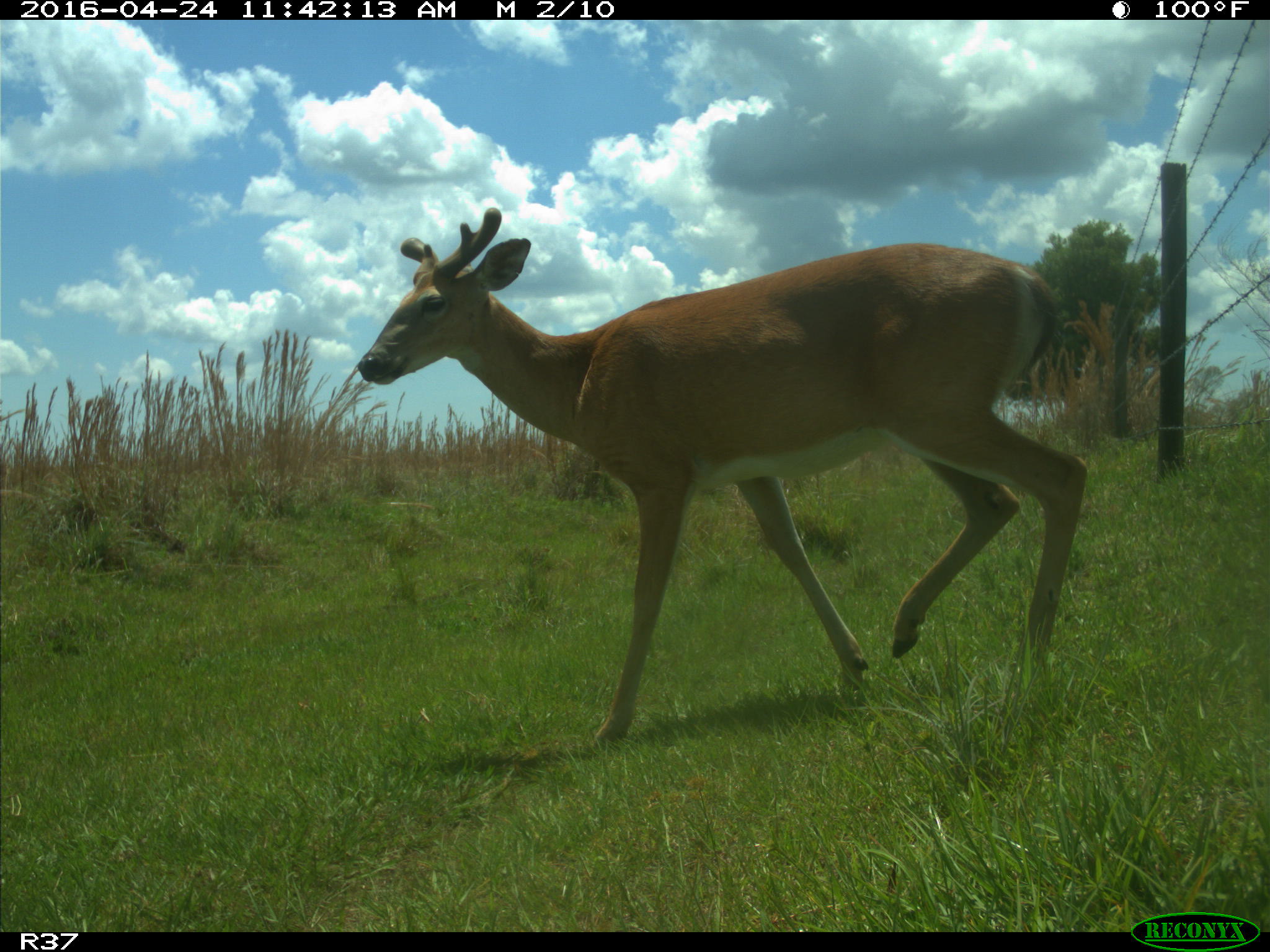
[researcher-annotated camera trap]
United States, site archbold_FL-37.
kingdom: Animalia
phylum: Chordata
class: Mammalia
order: Artiodactyla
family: Cervidae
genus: Odocoileus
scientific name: Odocoileus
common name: deer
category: unidentified deer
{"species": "unidentified deer (deer) (Odocoileus)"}